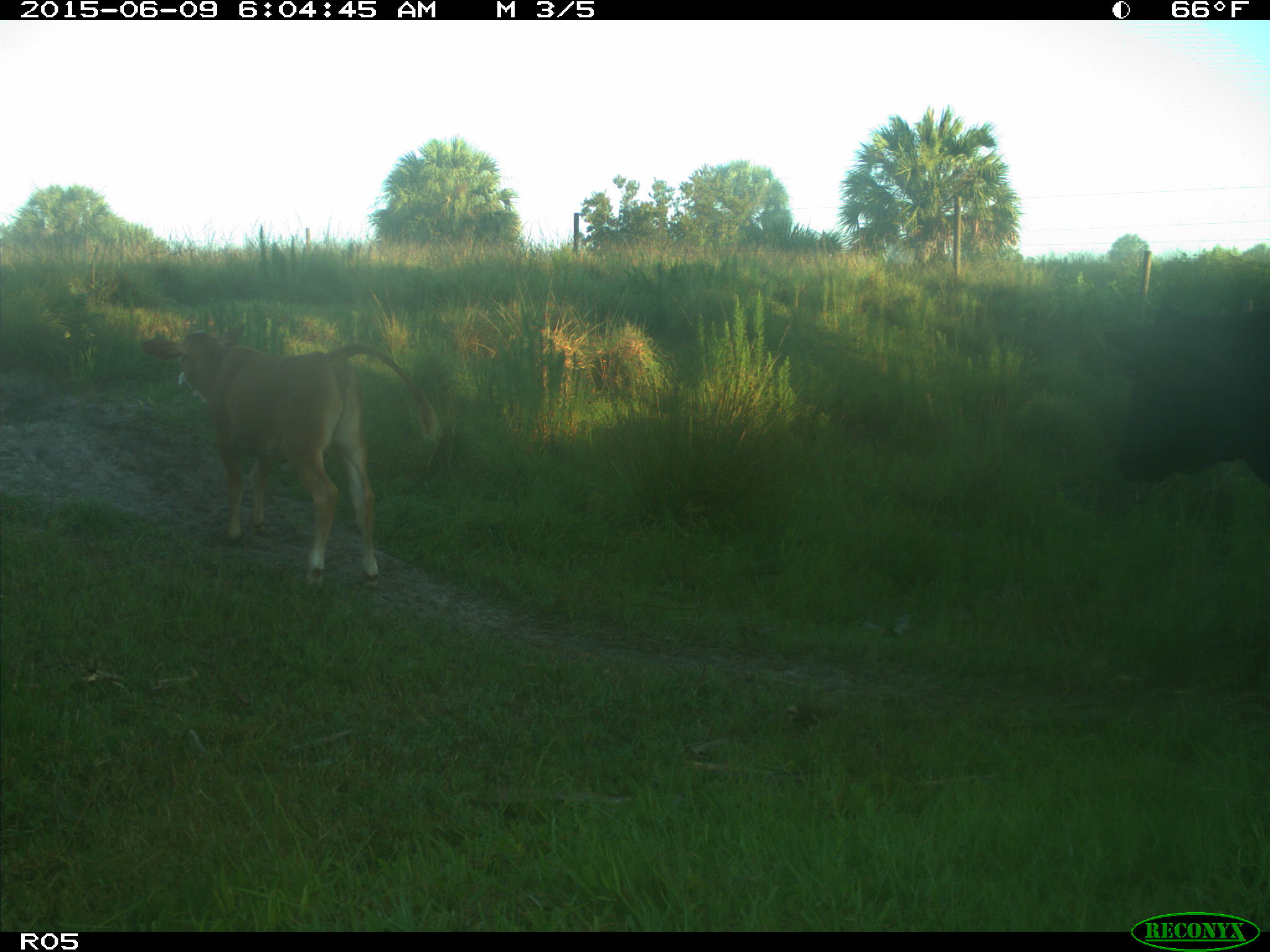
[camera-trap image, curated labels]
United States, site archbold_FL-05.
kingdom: Animalia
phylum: Chordata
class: Mammalia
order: Artiodactyla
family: Bovidae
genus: Bos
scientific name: Bos taurus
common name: domestic cow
Bos taurus (domestic cow).